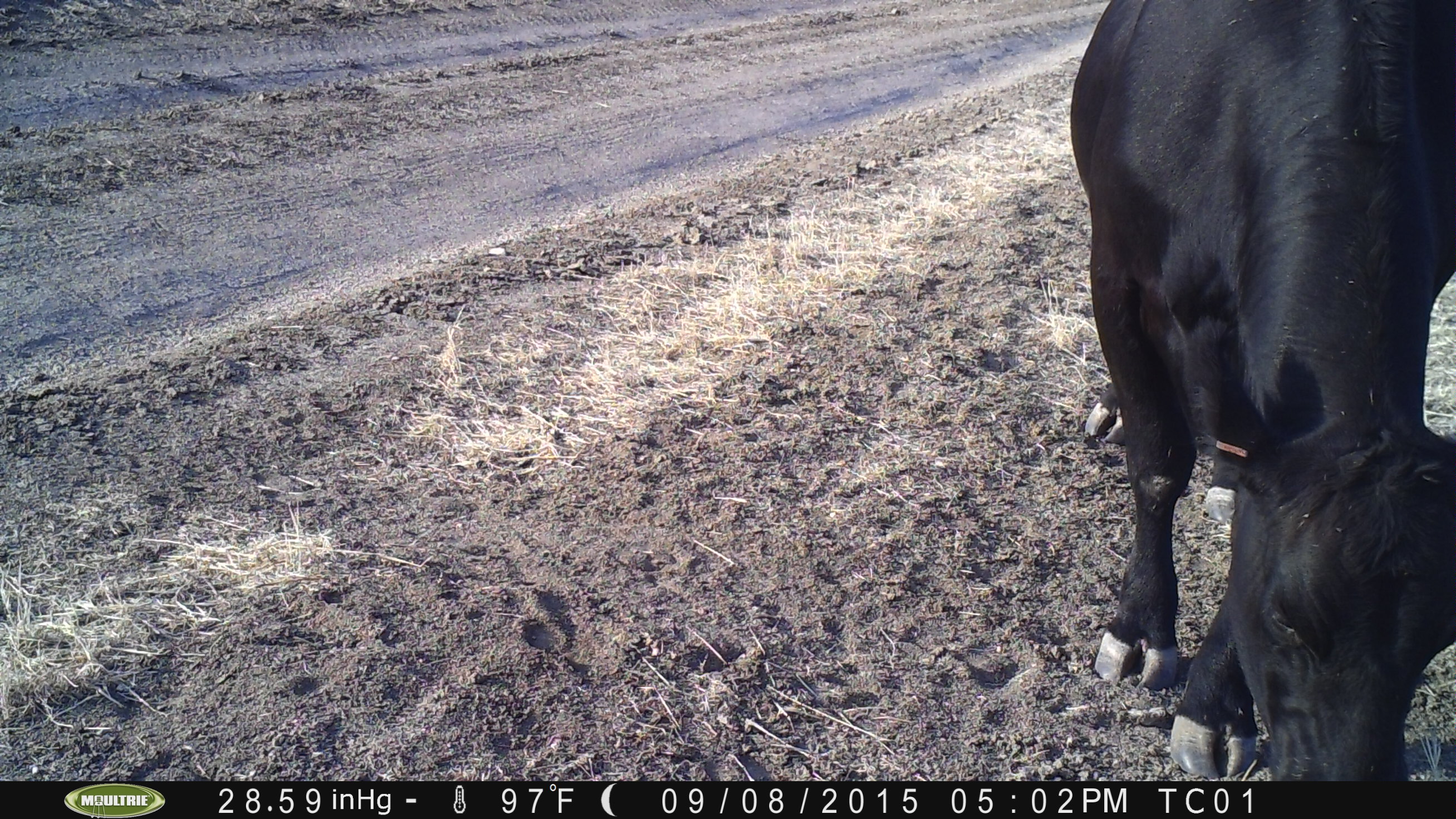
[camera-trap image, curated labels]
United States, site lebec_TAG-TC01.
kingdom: Animalia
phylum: Chordata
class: Mammalia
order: Artiodactyla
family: Bovidae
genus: Bos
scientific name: Bos taurus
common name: domestic cow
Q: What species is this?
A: Bos taurus (domestic cow).